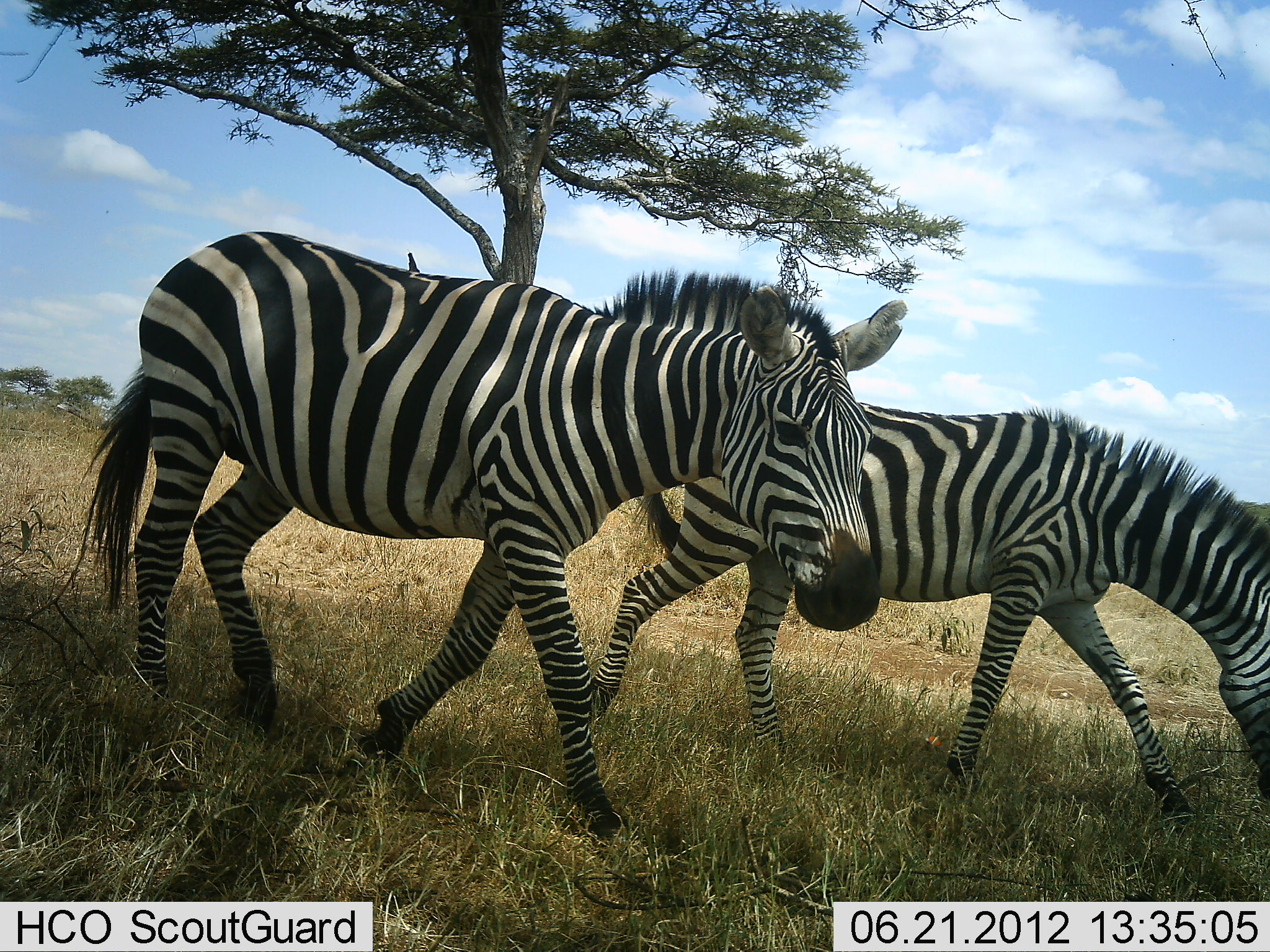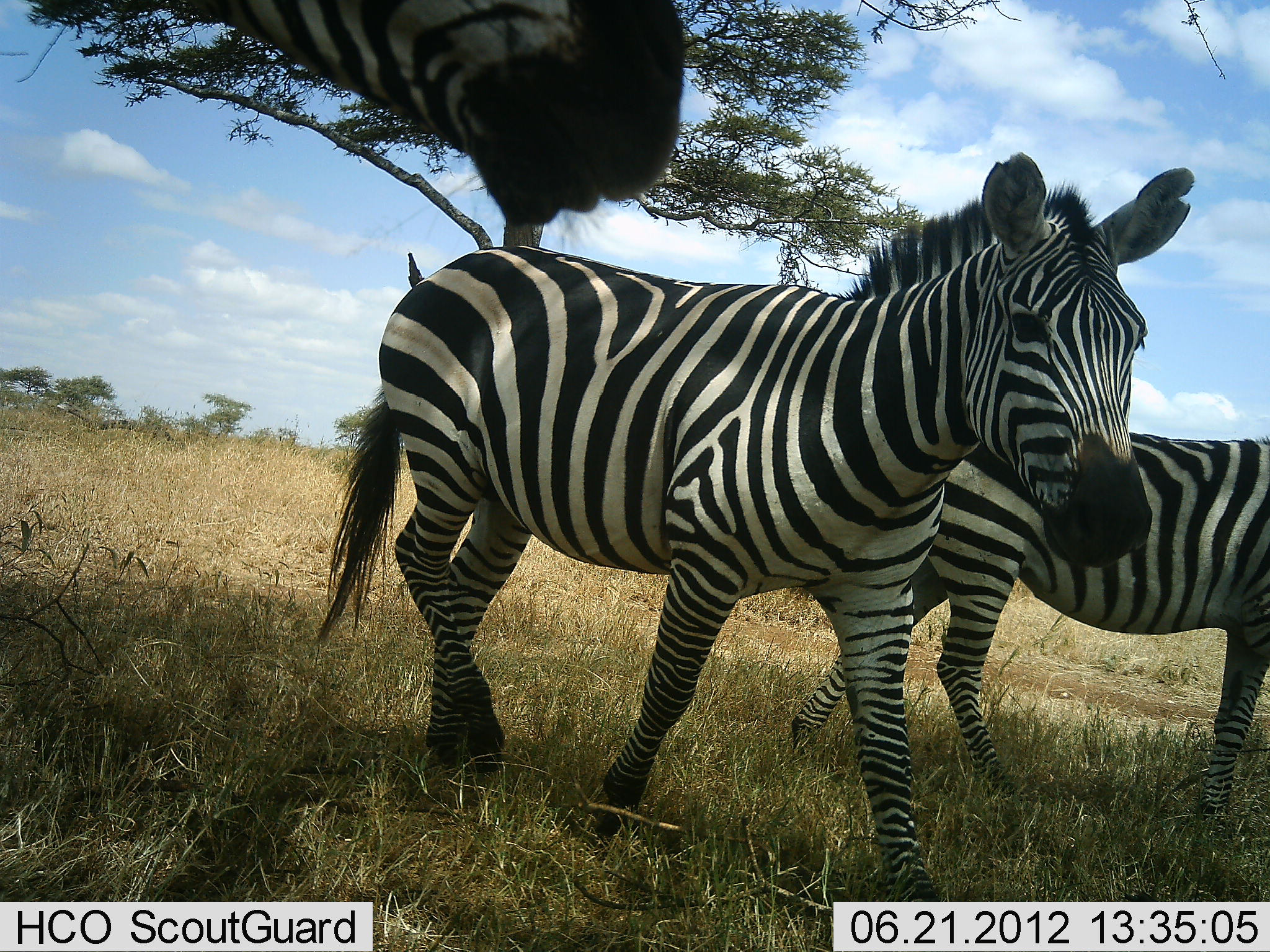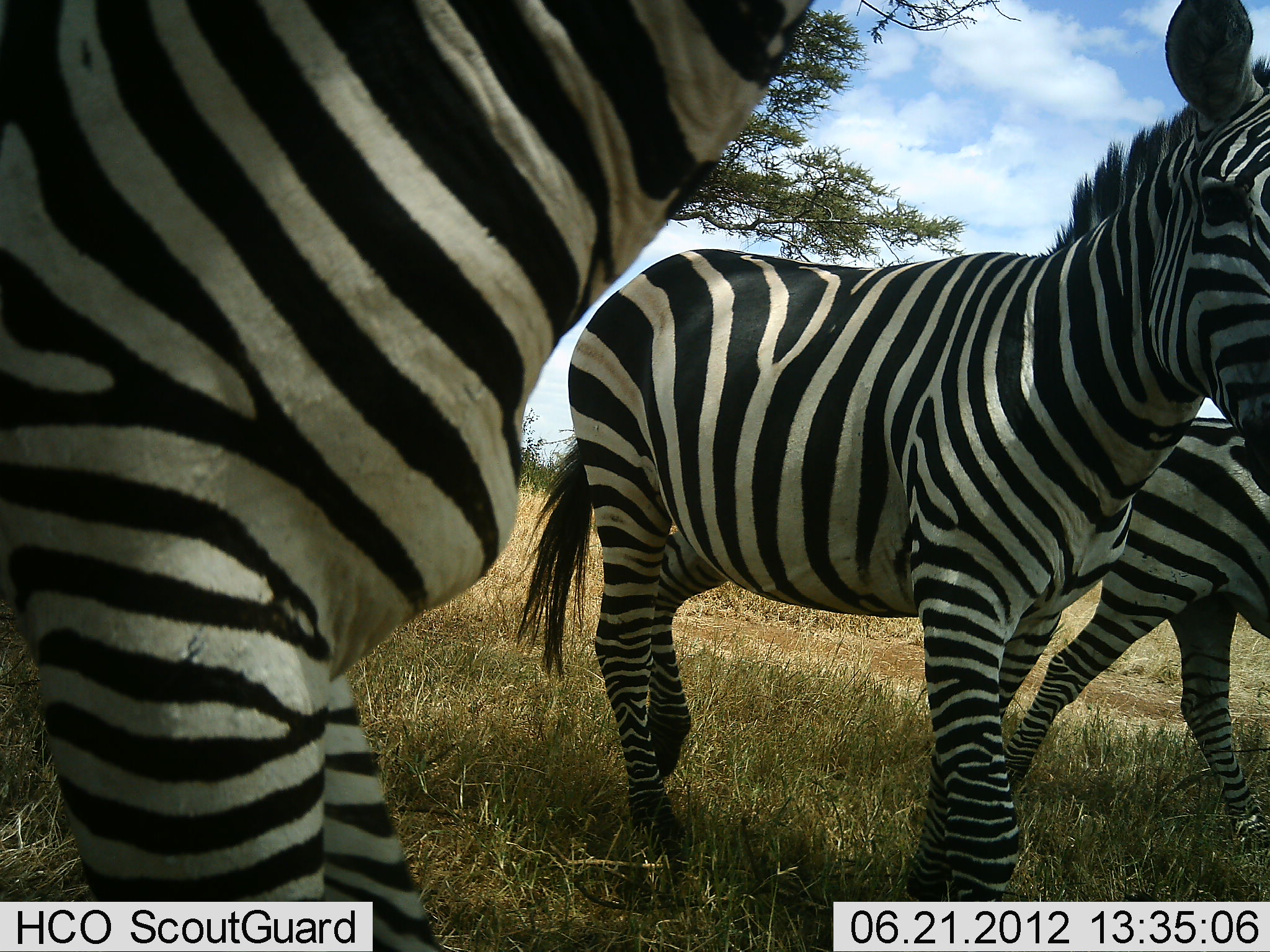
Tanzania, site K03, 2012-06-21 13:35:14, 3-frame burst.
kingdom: Animalia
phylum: Chordata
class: Mammalia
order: Perissodactyla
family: Equidae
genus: Equus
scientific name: Equus quagga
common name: plains zebra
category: zebra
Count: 3.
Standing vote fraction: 0%.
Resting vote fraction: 0%.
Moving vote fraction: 100%.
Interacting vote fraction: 0%.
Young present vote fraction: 10%.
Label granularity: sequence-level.